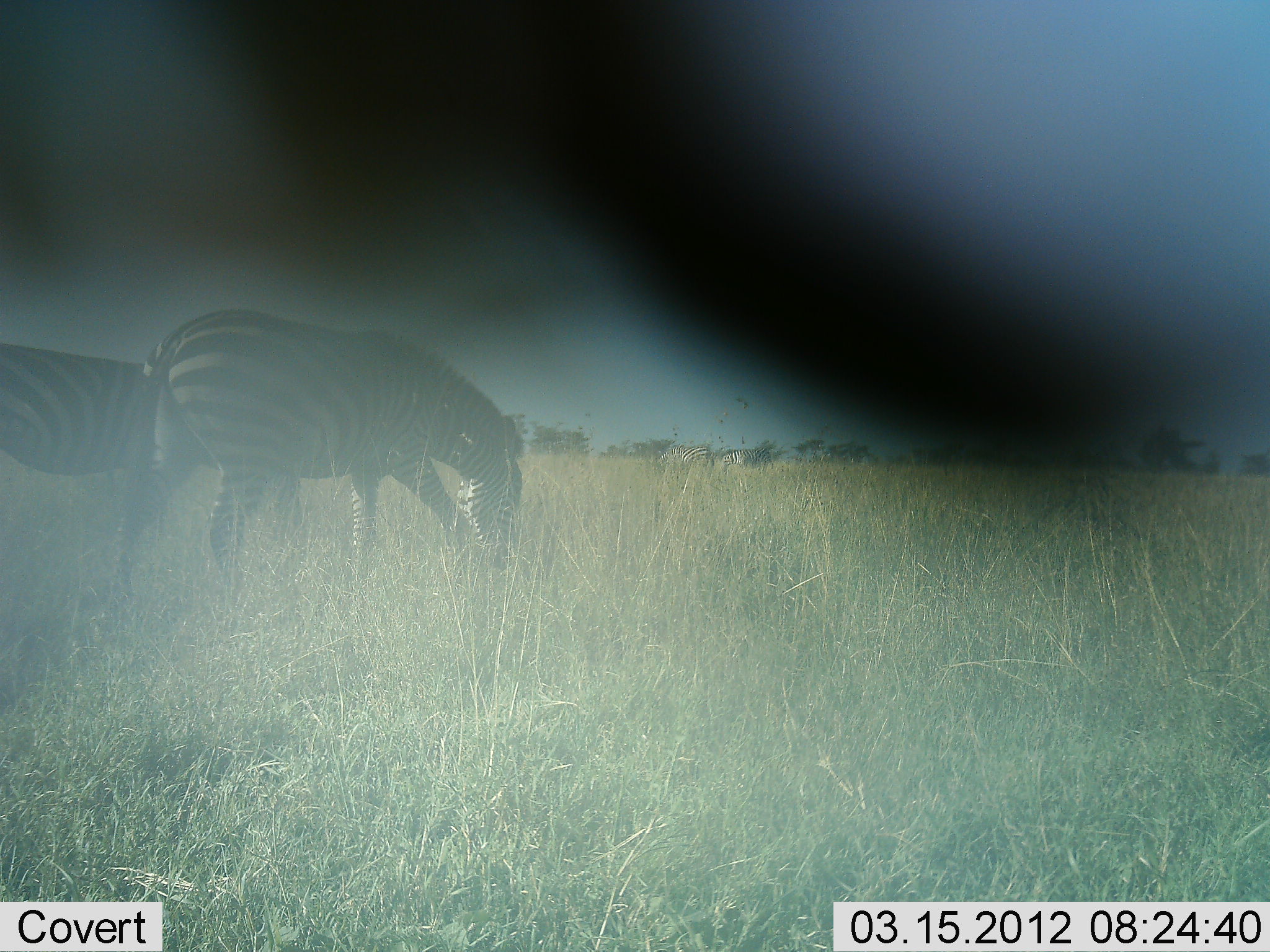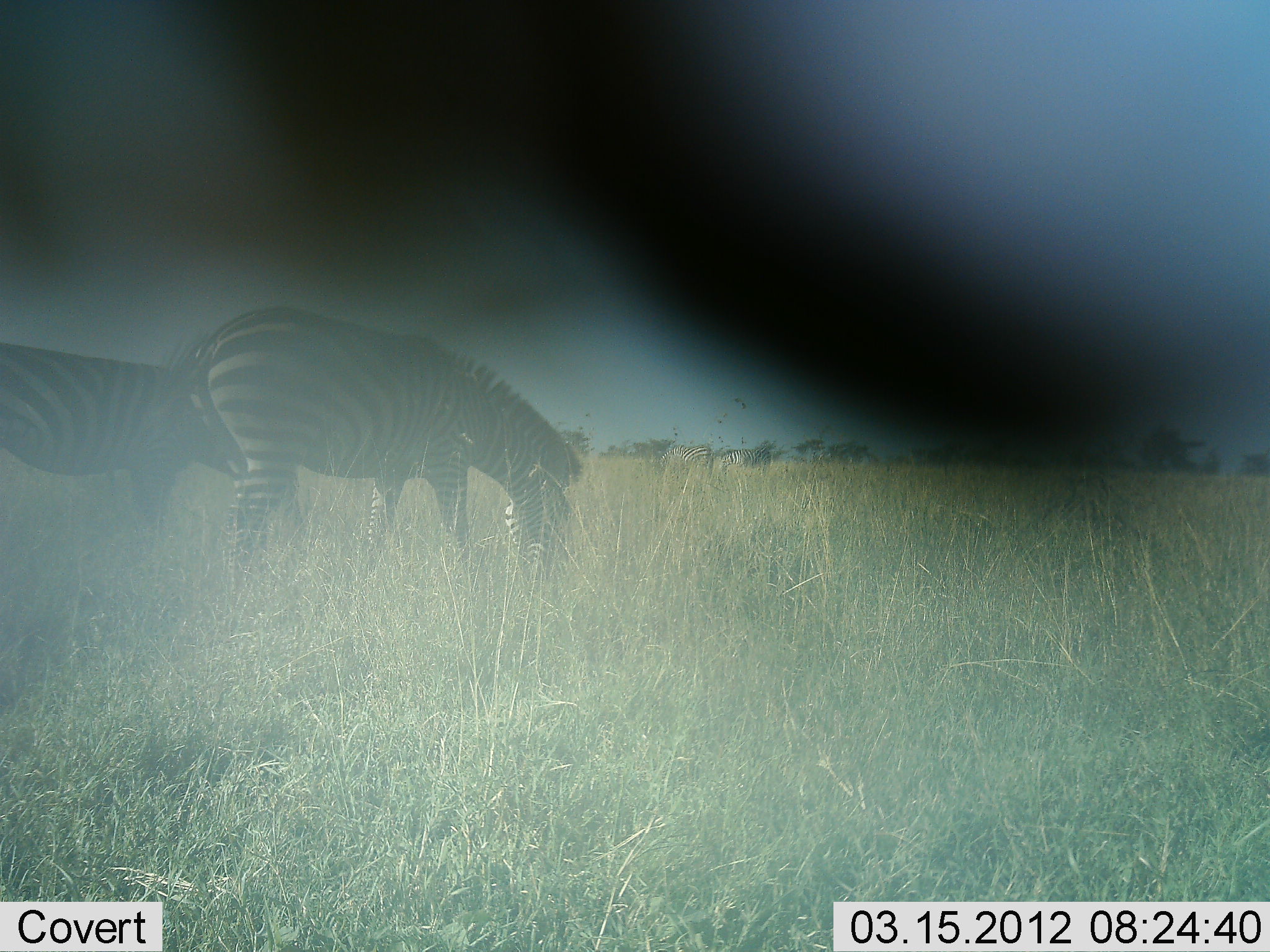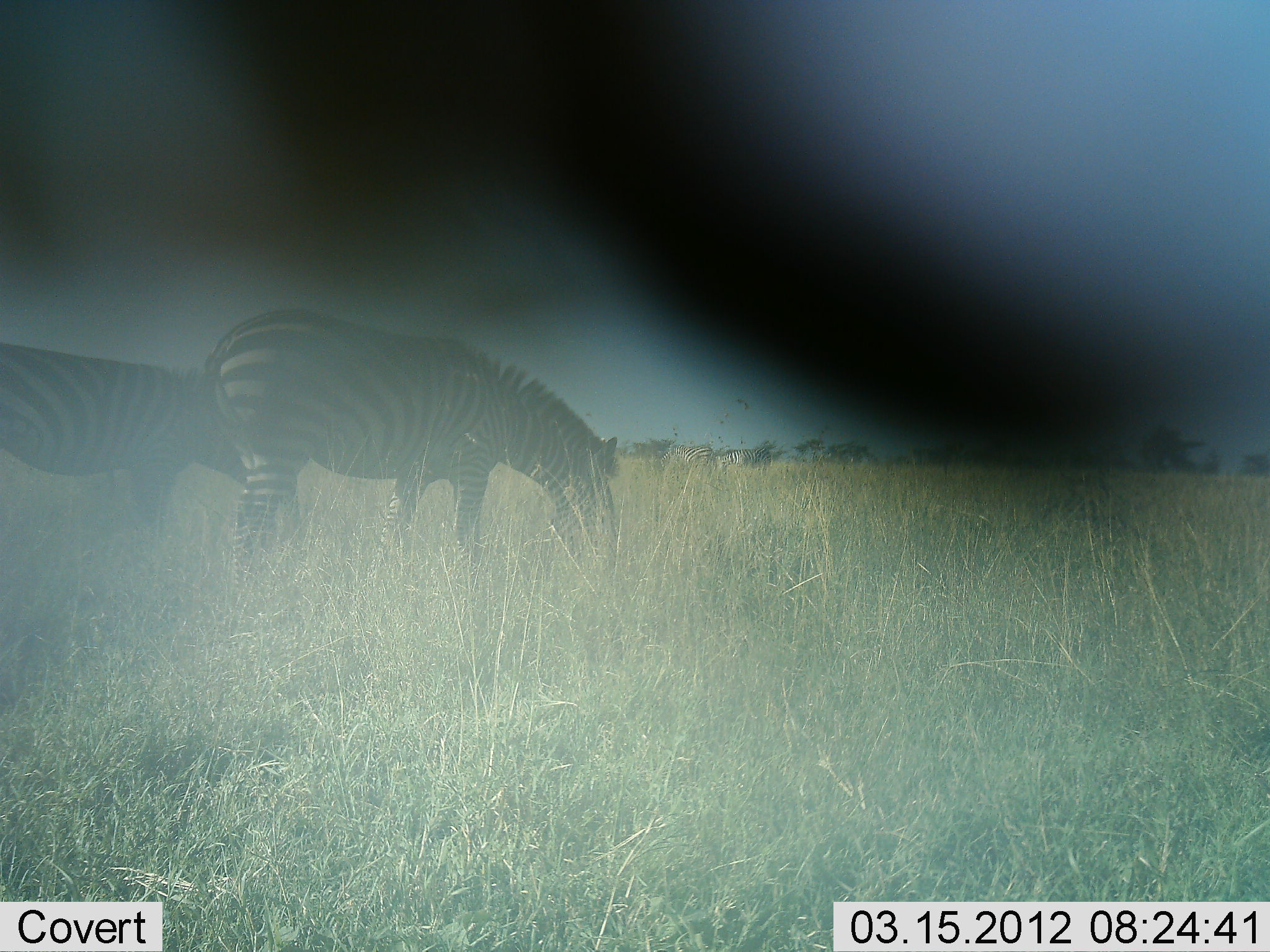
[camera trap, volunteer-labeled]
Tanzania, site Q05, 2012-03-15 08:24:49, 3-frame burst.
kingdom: Animalia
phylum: Chordata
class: Mammalia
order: Perissodactyla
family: Equidae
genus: Equus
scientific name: Equus quagga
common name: plains zebra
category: zebra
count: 2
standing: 27%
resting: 4%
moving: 4%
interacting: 0%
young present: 0%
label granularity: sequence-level